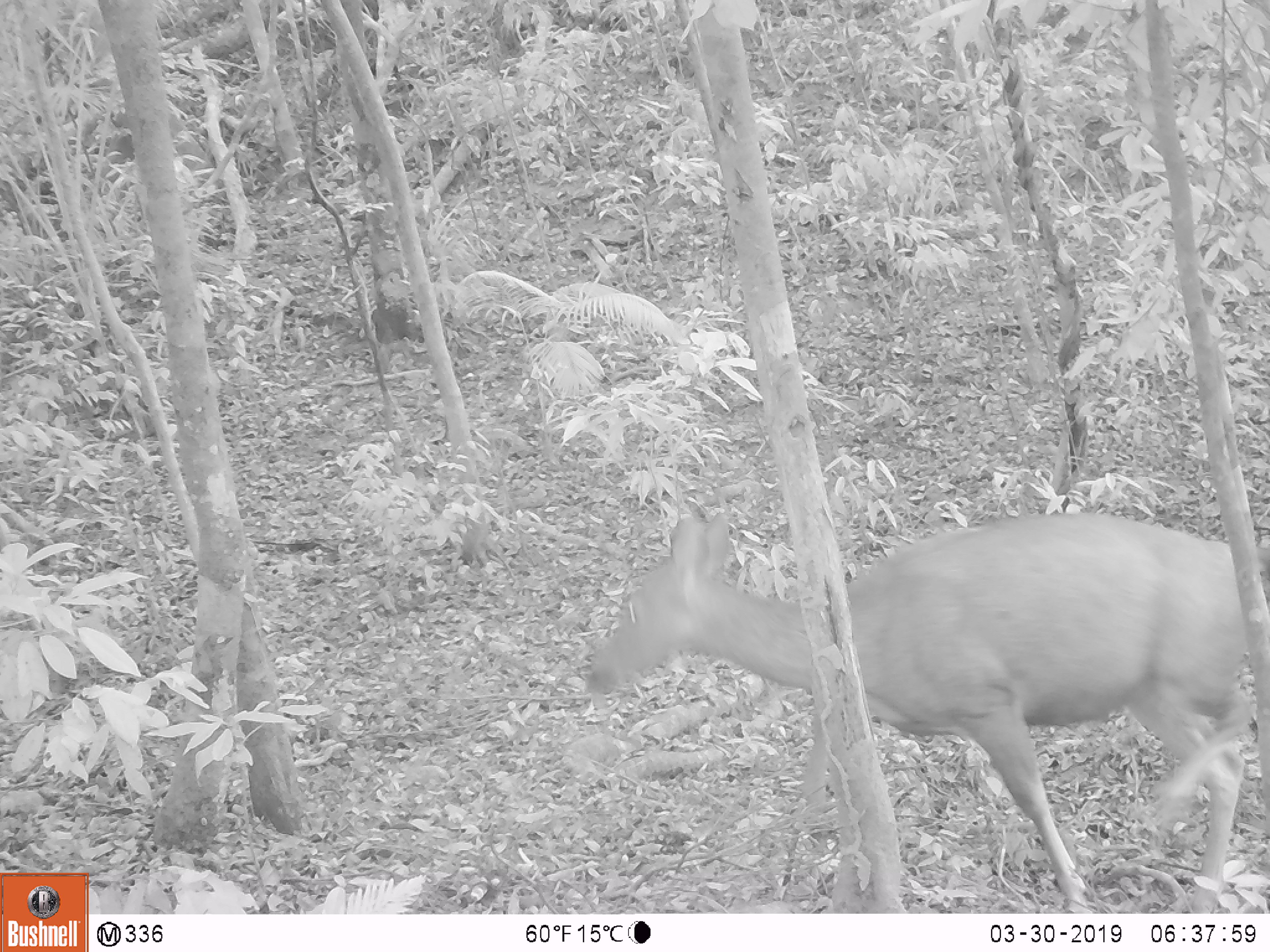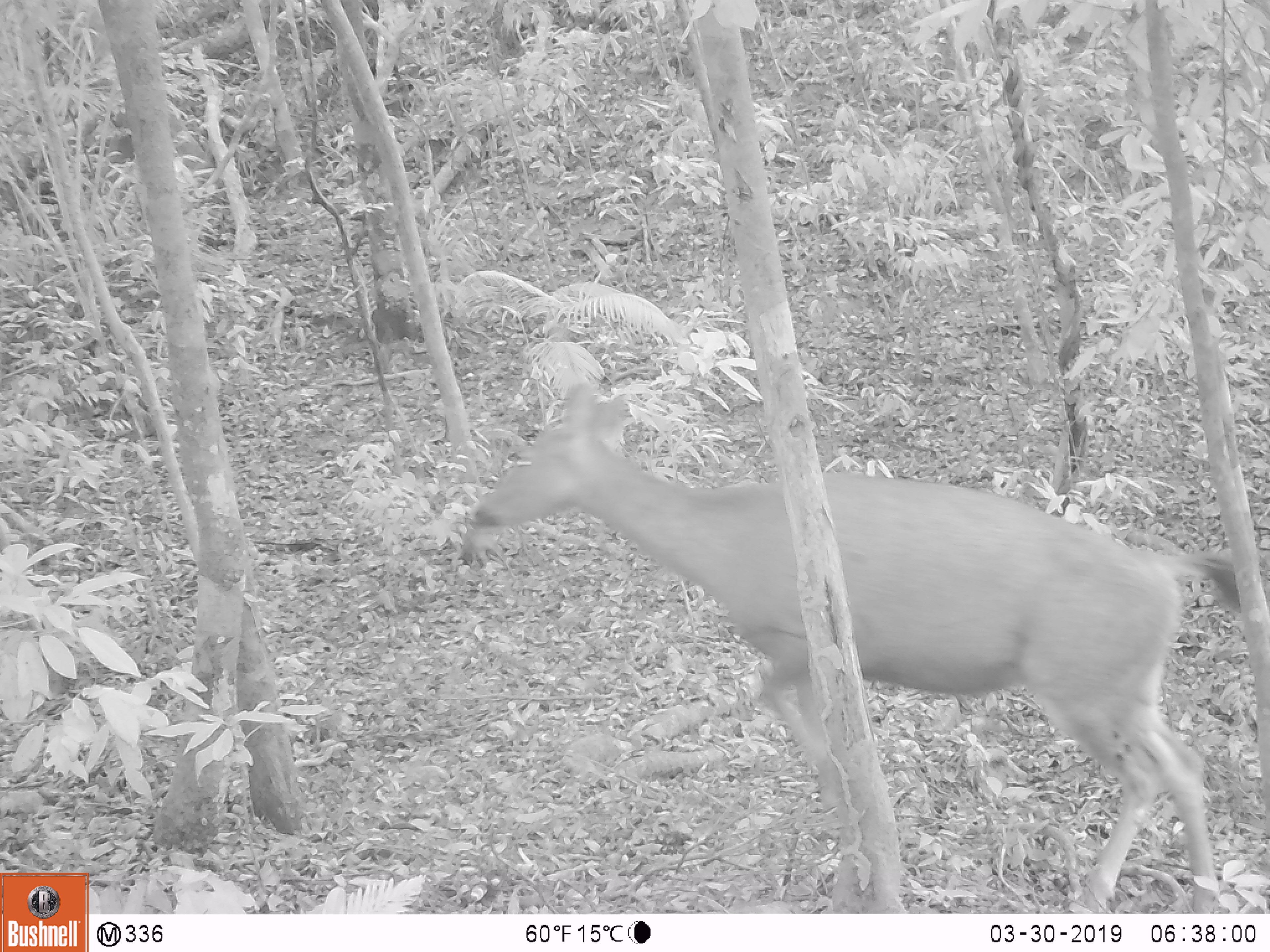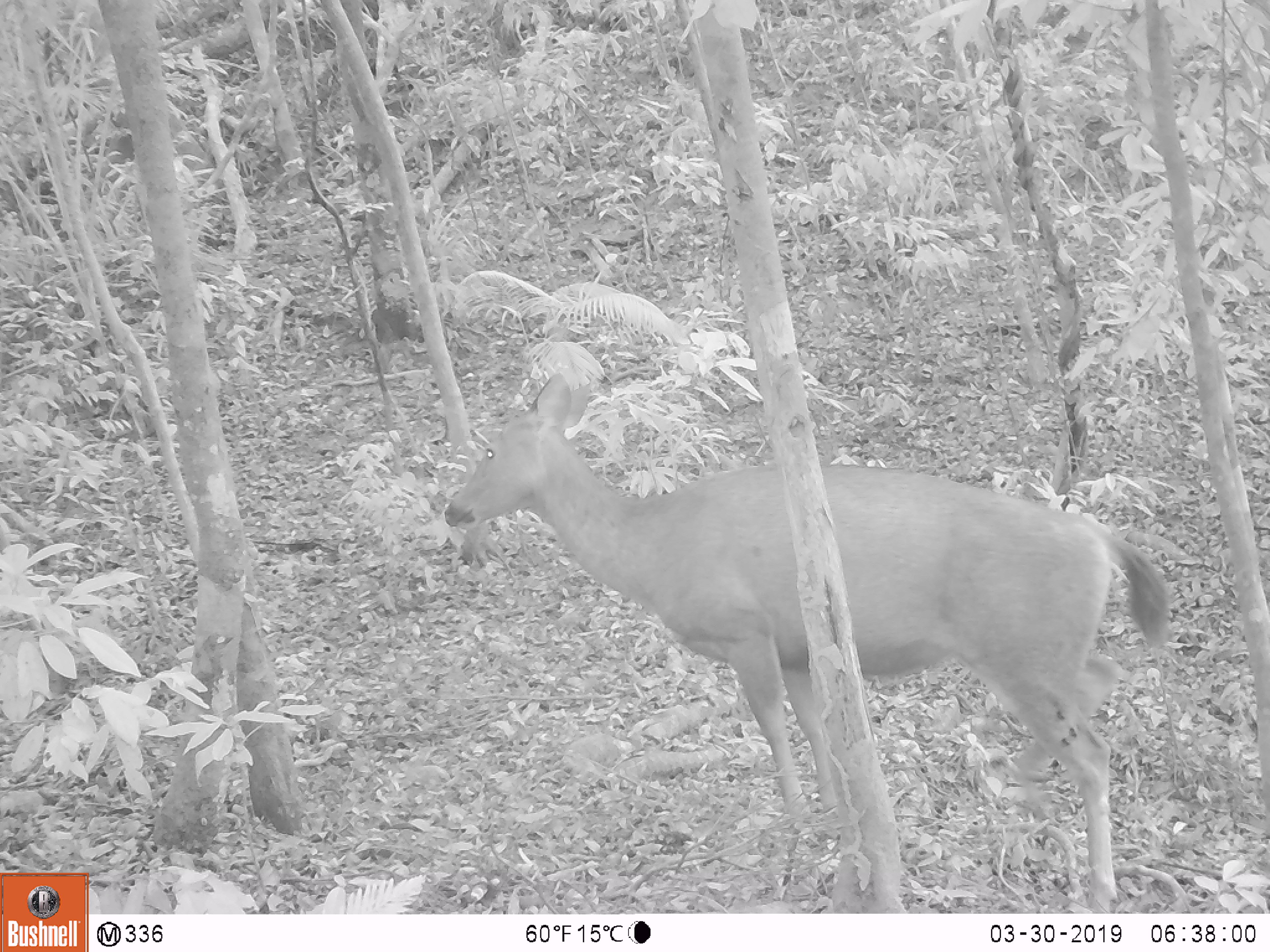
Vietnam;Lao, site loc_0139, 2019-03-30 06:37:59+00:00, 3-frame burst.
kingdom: Animalia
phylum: Chordata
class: Mammalia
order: Artiodactyla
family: Cervidae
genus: Rusa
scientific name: Rusa unicolor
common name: sambar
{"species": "sambar (Rusa unicolor)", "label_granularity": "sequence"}